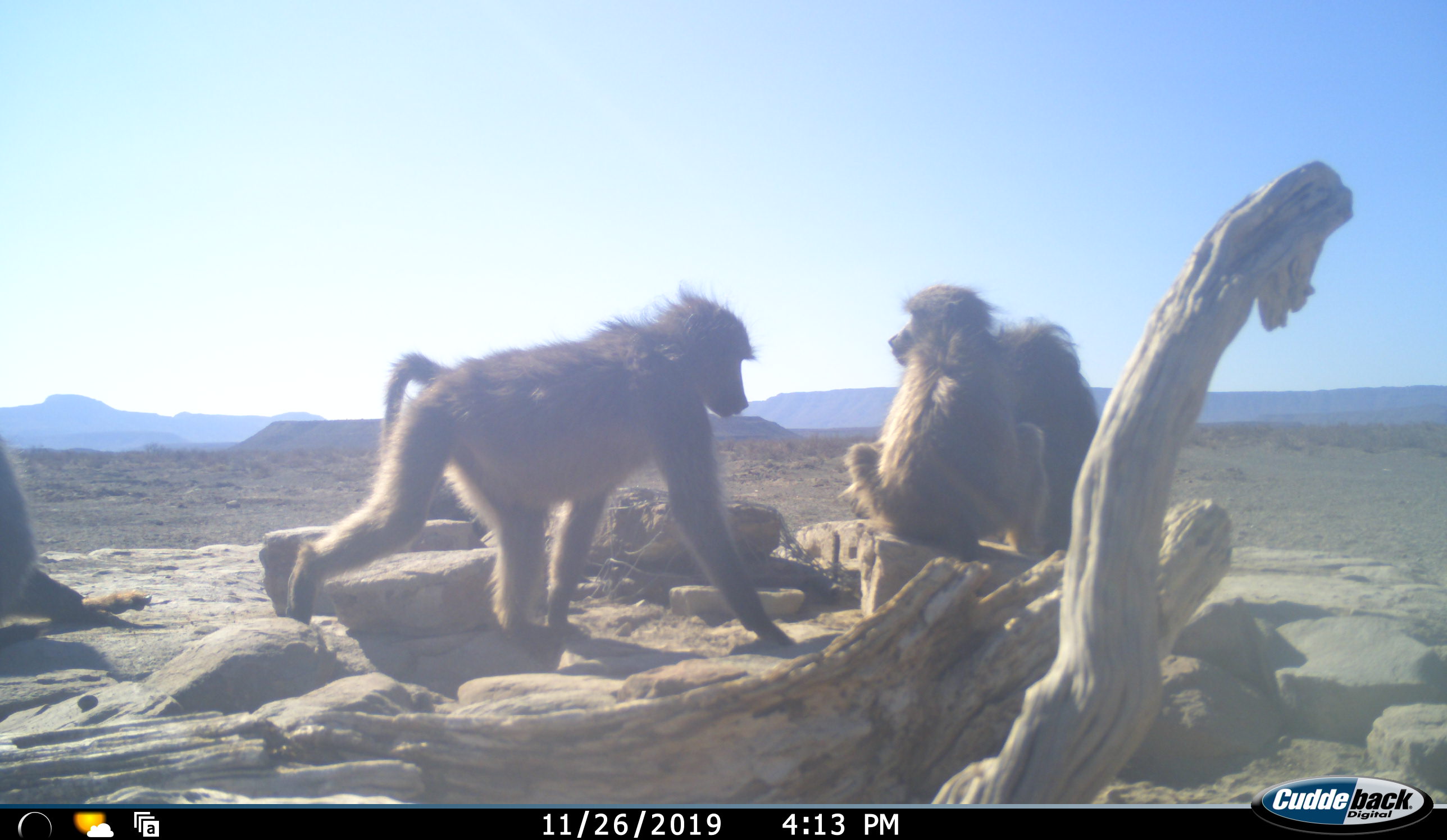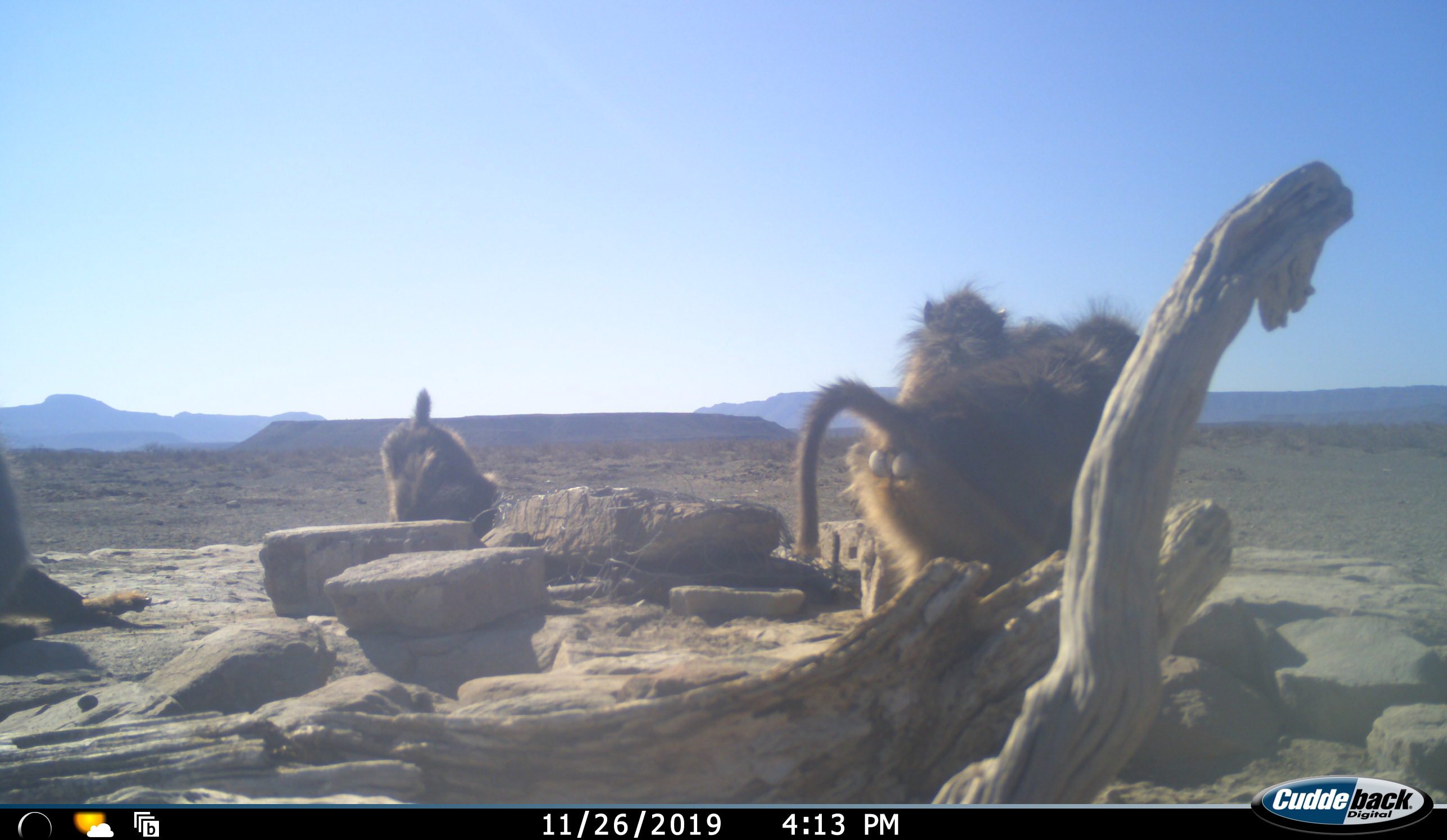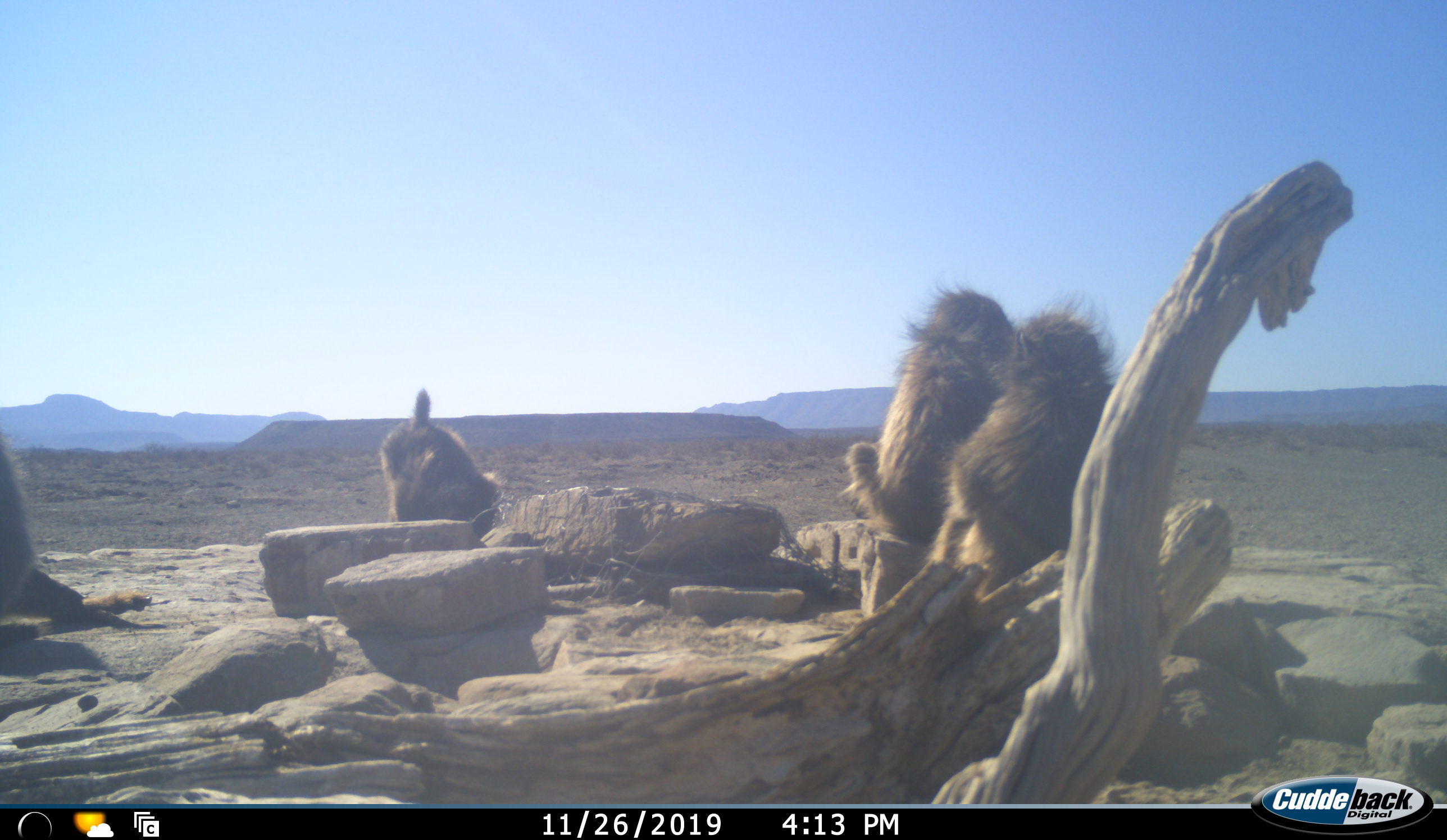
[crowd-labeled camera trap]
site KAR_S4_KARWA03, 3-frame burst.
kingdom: Animalia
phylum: Chordata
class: Mammalia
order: Primates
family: Cercopithecidae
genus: Papio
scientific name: Papio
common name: baboon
Baboon (Papio), count 5. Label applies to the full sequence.